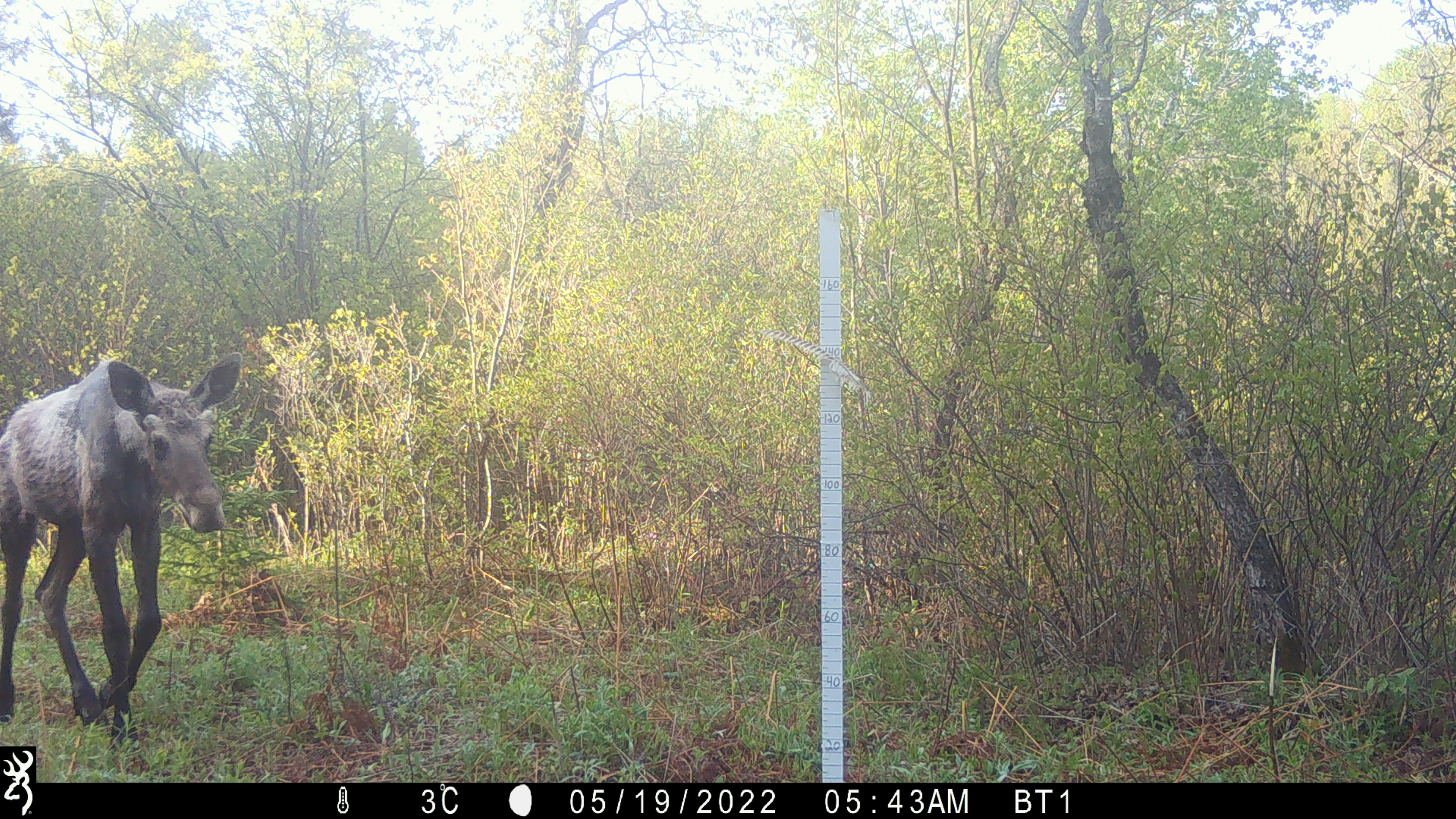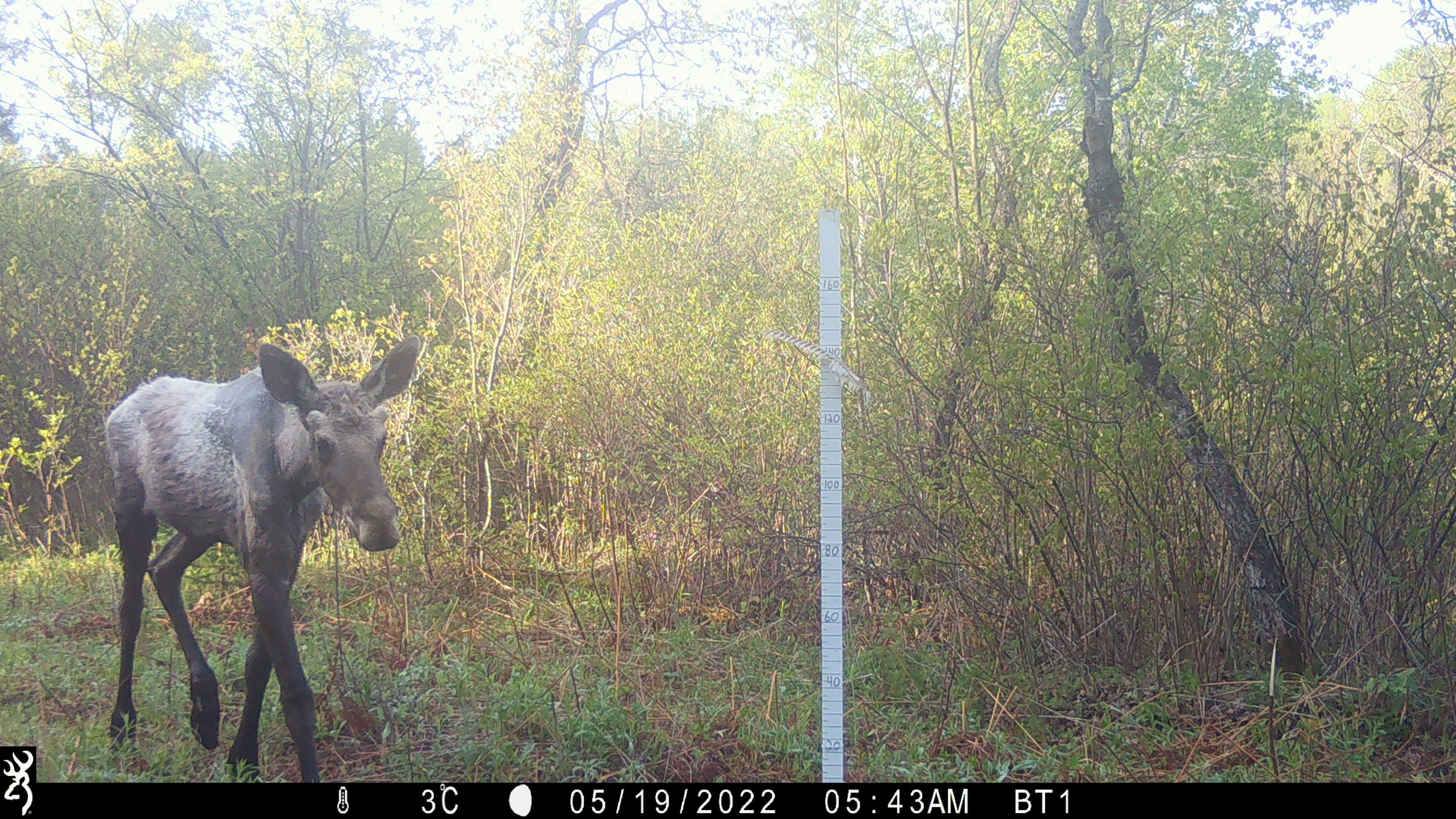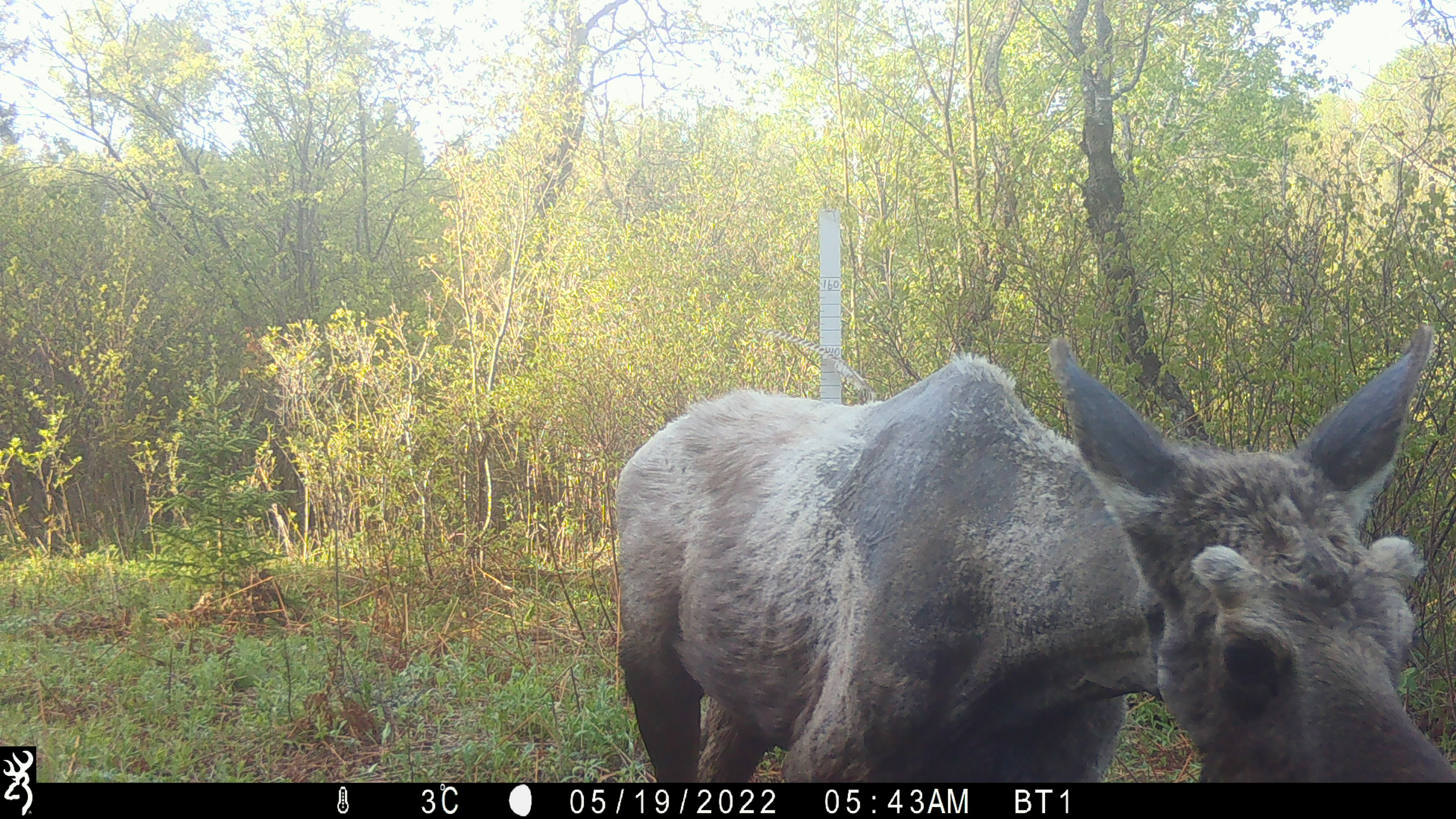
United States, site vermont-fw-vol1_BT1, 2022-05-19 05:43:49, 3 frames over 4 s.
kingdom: Animalia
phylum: Chordata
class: Mammalia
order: Artiodactyla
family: Cervidae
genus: Alces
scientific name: Alces alces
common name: moose